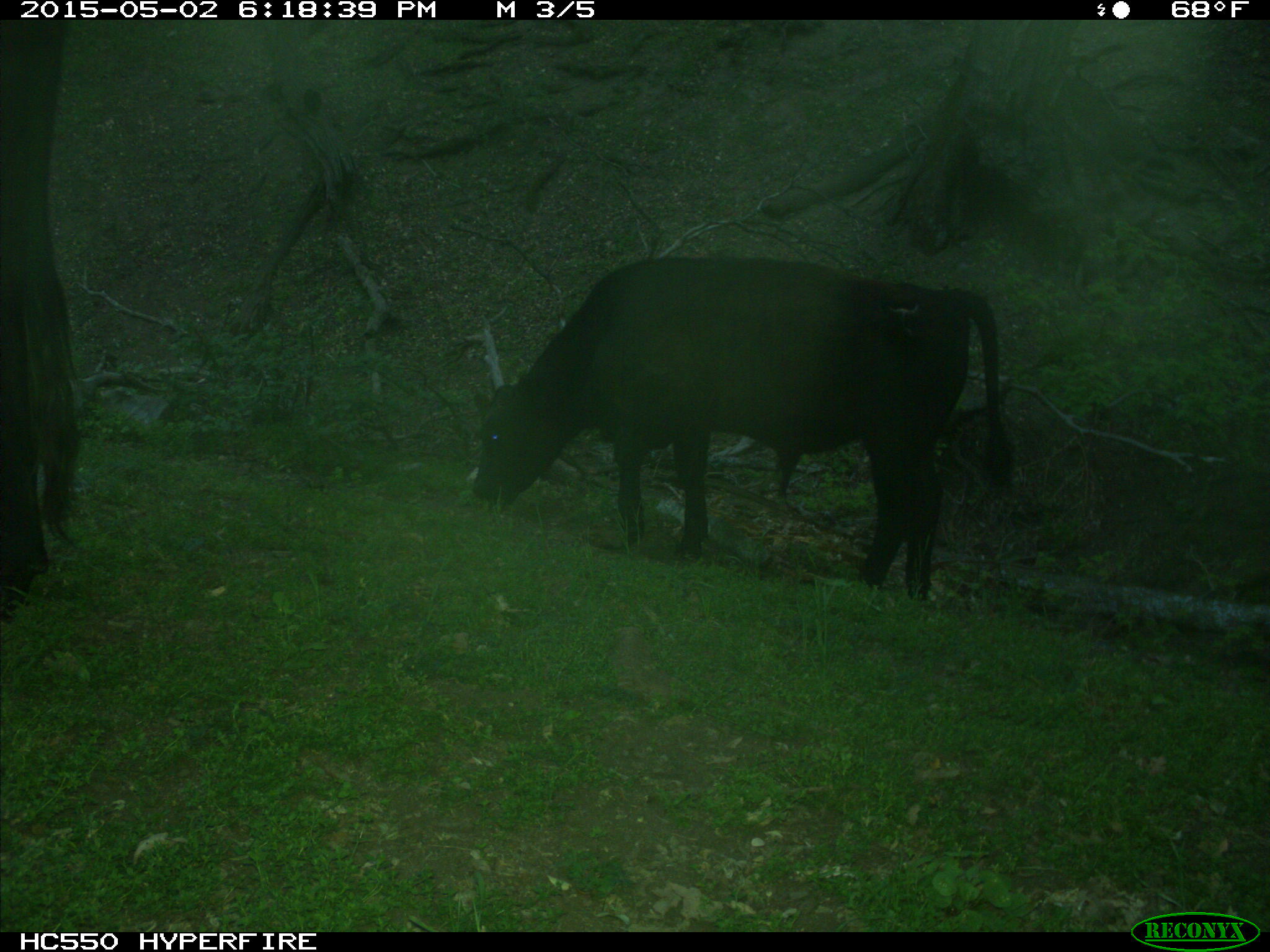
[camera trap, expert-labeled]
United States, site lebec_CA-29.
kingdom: Animalia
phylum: Chordata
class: Mammalia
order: Artiodactyla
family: Bovidae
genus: Bos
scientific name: Bos taurus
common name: domestic cow